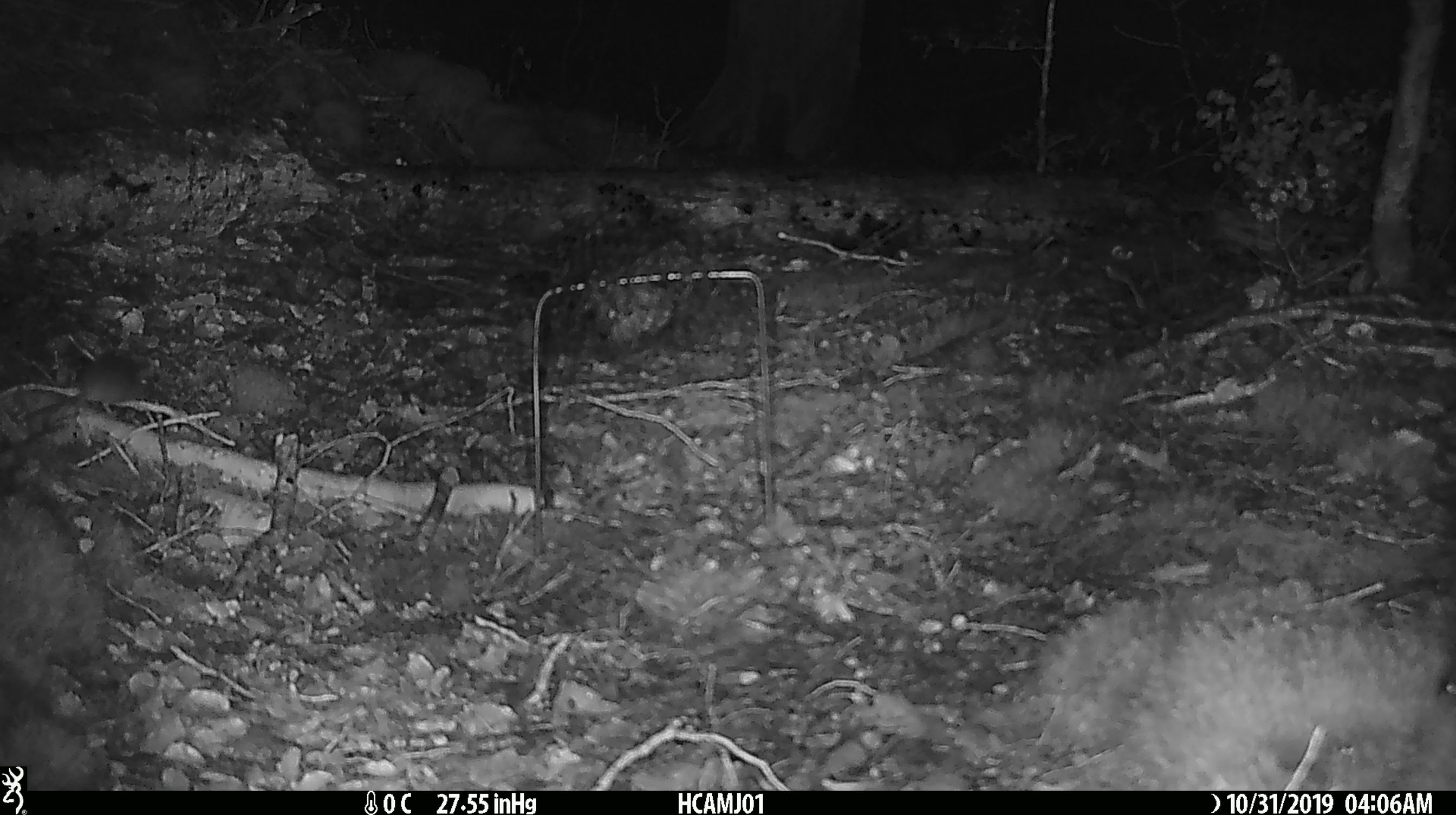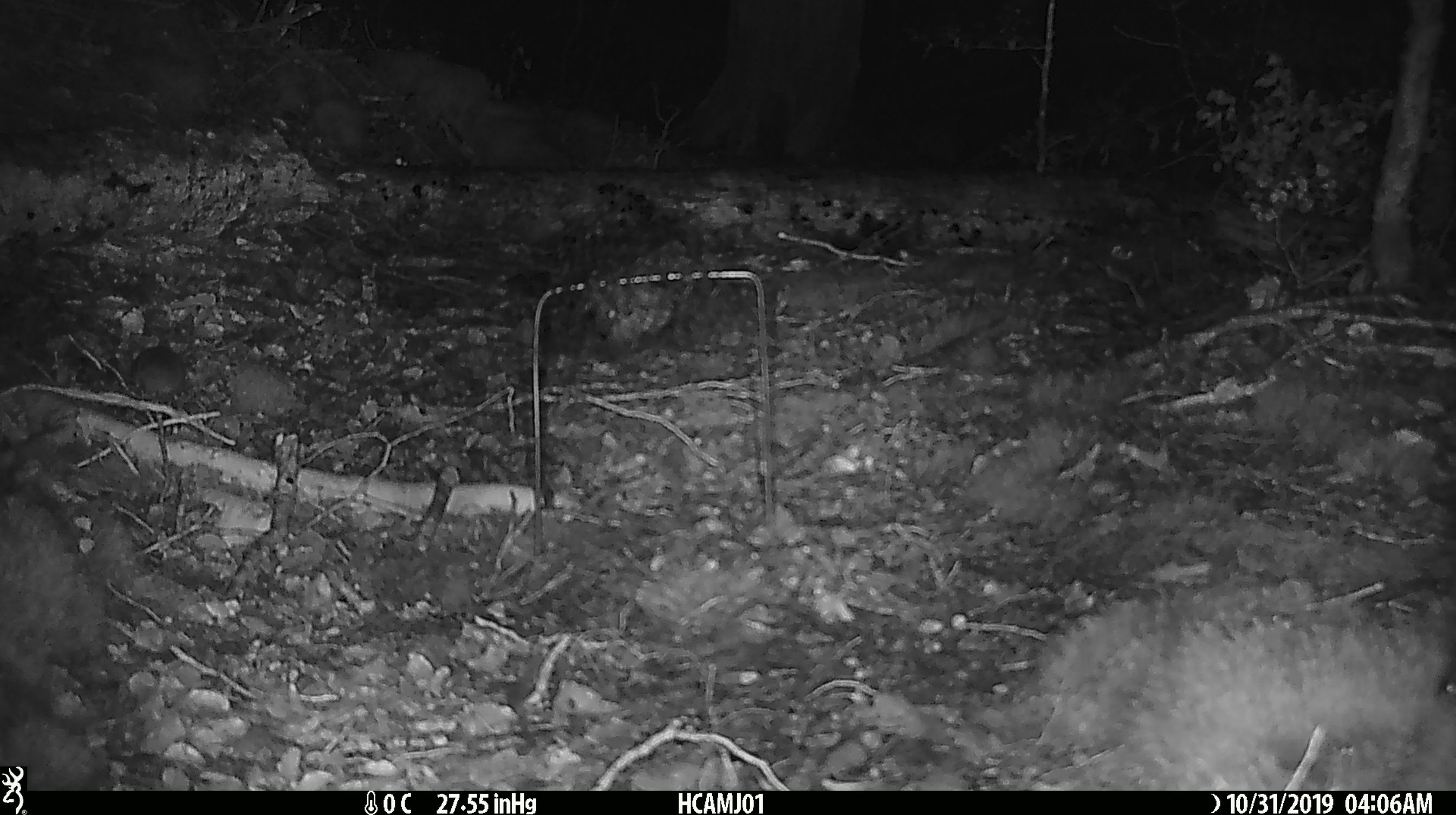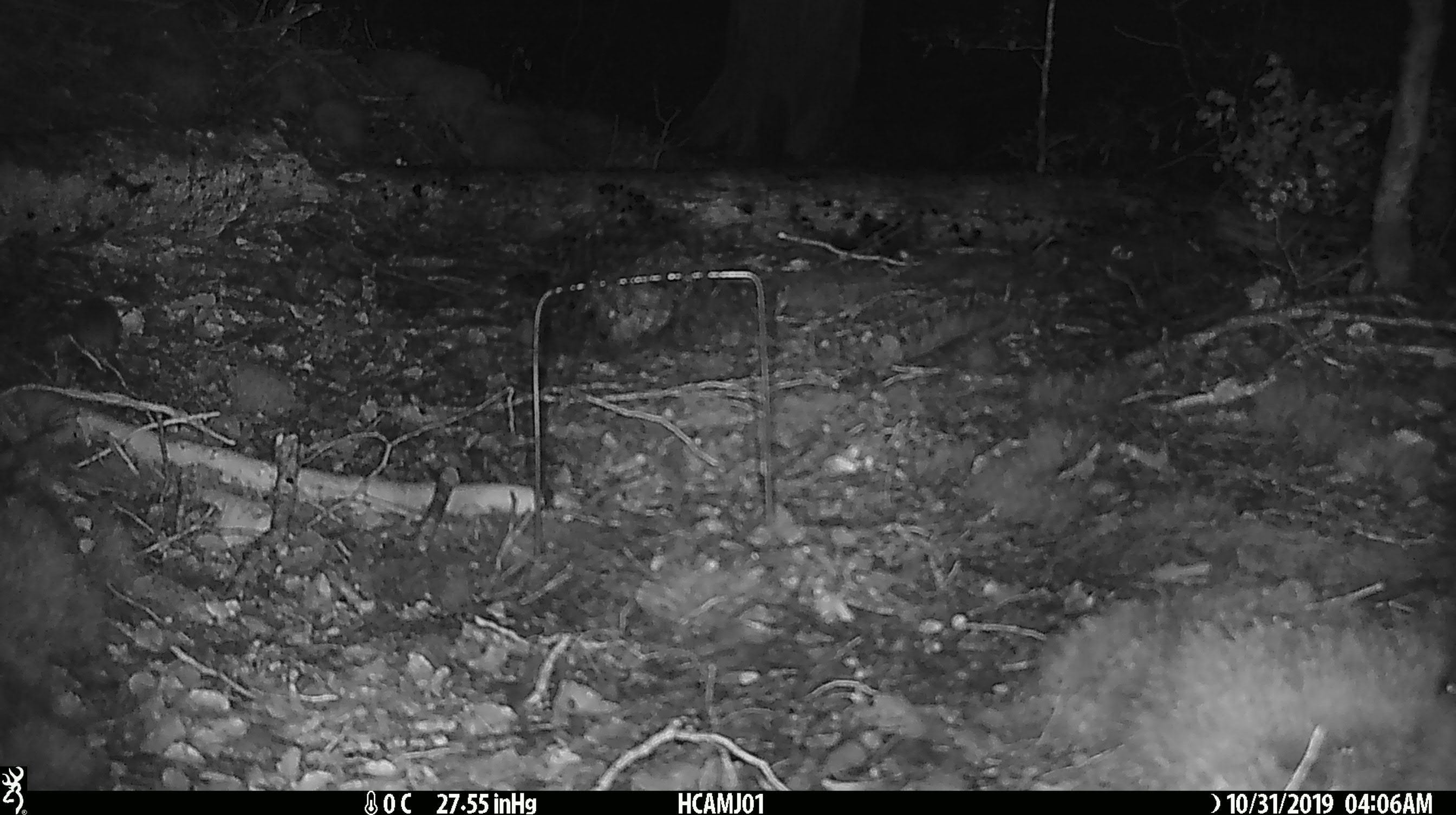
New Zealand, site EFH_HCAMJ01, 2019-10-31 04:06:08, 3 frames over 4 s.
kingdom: Animalia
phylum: Chordata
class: Mammalia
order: Rodentia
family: Muridae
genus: Mus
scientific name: Mus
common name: mouse